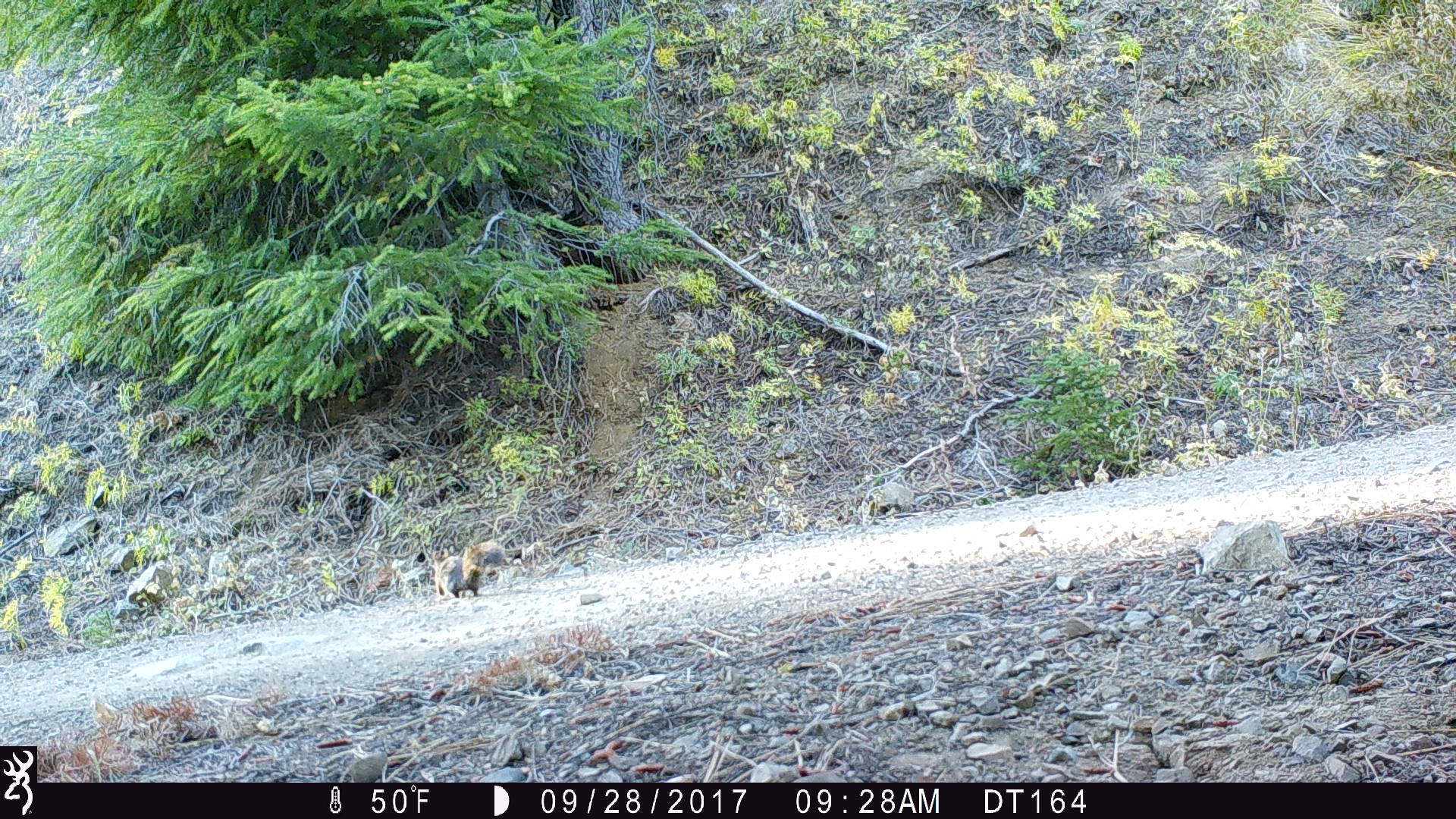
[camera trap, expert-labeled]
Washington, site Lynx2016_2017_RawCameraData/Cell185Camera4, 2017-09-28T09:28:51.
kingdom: Animalia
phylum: Chordata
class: Mammalia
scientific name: Mammalia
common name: small mammal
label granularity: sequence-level